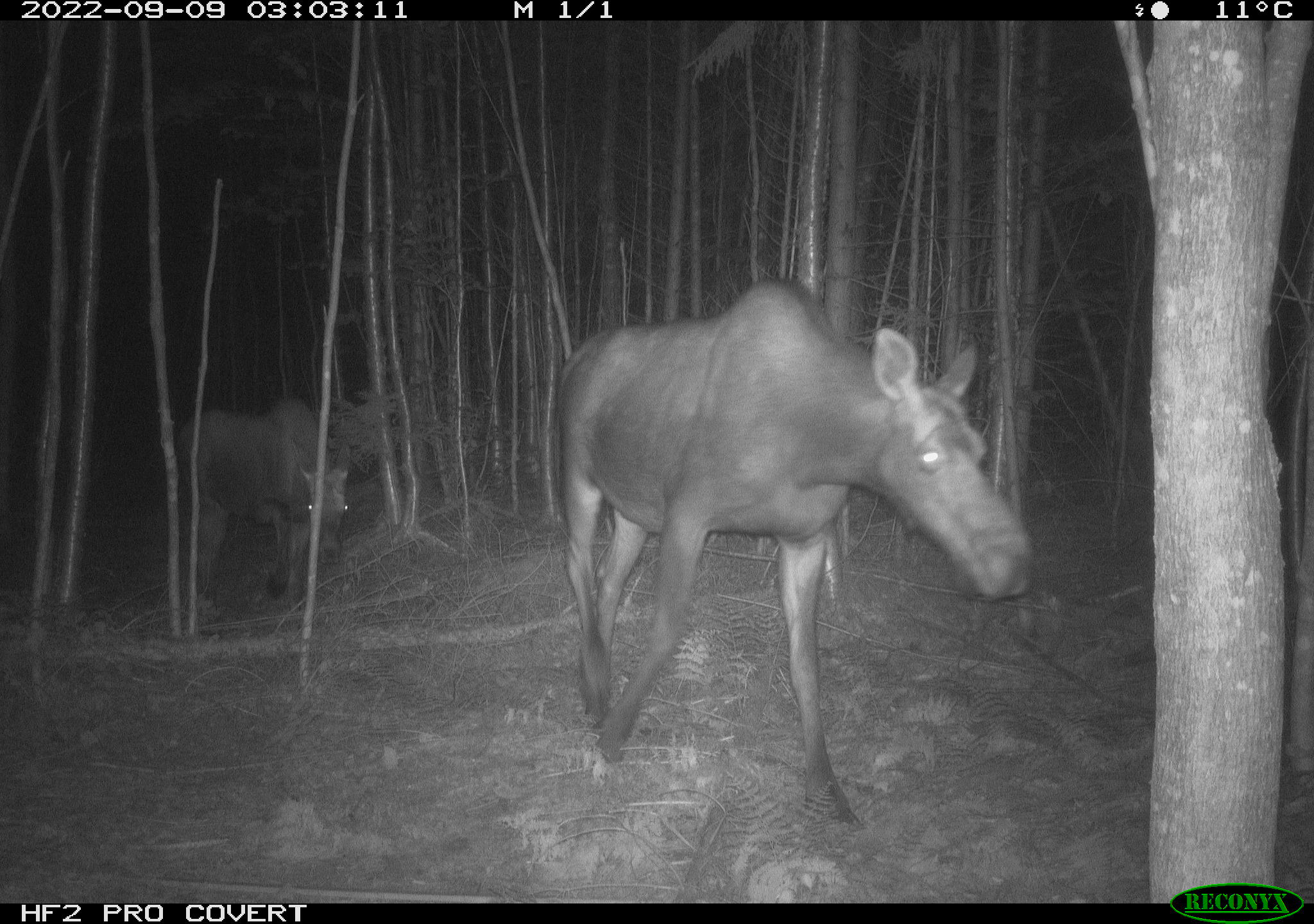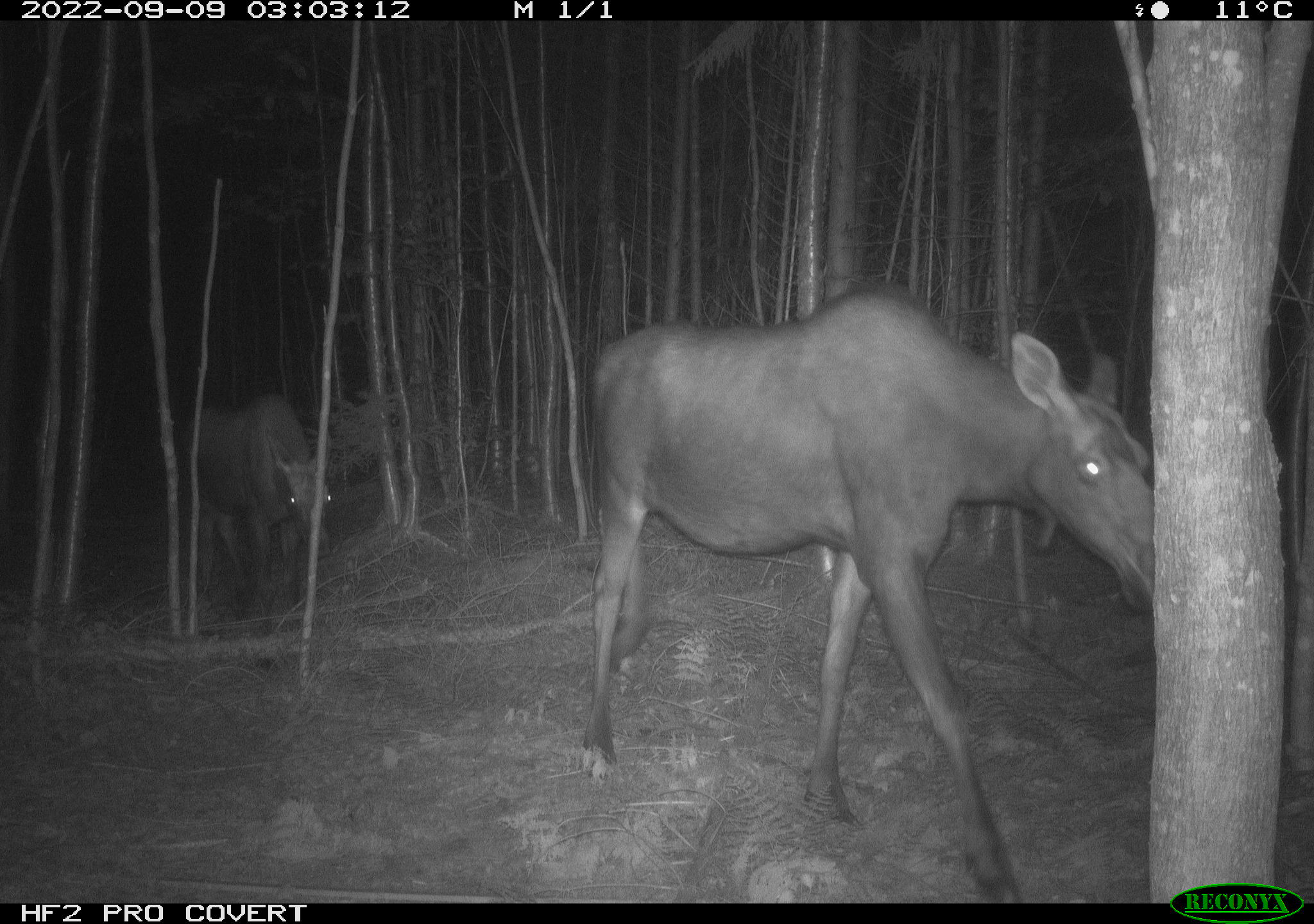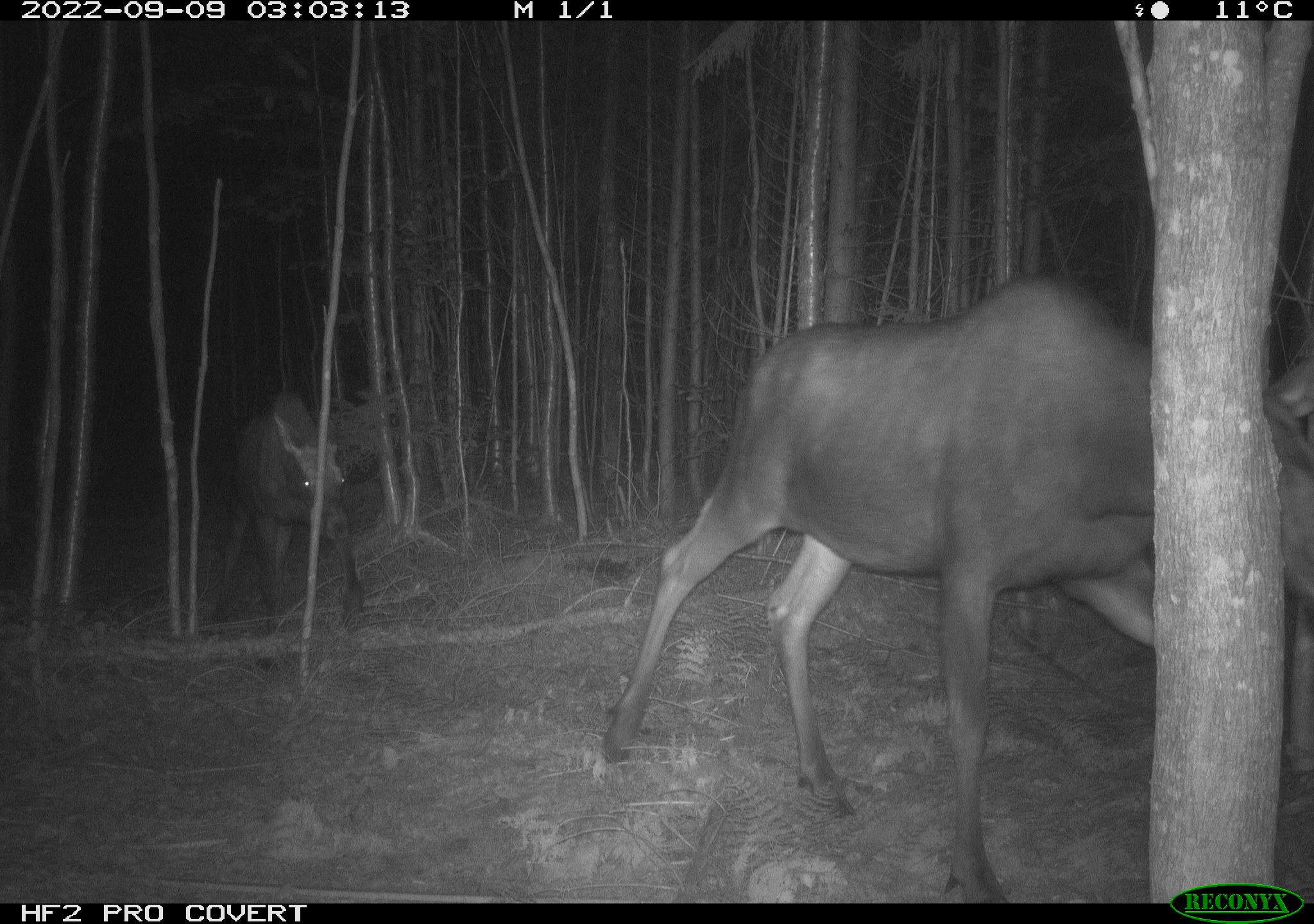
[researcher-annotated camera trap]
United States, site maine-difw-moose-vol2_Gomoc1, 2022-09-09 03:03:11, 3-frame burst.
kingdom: Animalia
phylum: Chordata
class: Mammalia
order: Artiodactyla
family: Cervidae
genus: Alces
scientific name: Alces alces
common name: moose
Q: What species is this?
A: Moose (Alces alces).